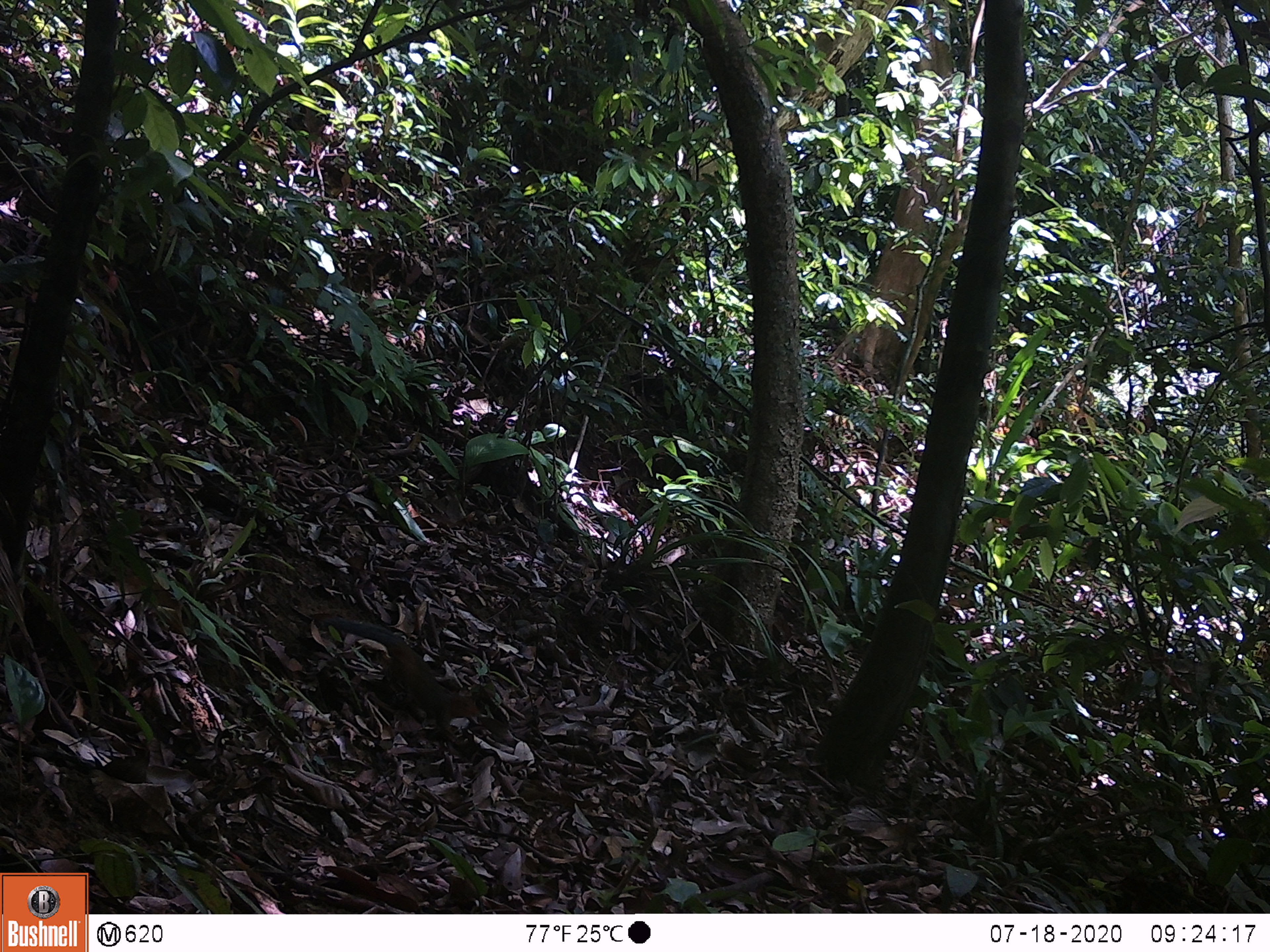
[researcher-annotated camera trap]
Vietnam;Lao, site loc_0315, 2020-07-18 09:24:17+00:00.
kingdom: Animalia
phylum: Chordata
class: Mammalia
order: Rodentia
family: Sciuridae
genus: Dremomys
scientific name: Dremomys rufigenis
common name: red-cheeked squirrel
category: red cheeked squirrel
Red cheeked squirrel (red-cheeked squirrel) (Dremomys rufigenis). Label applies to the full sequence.